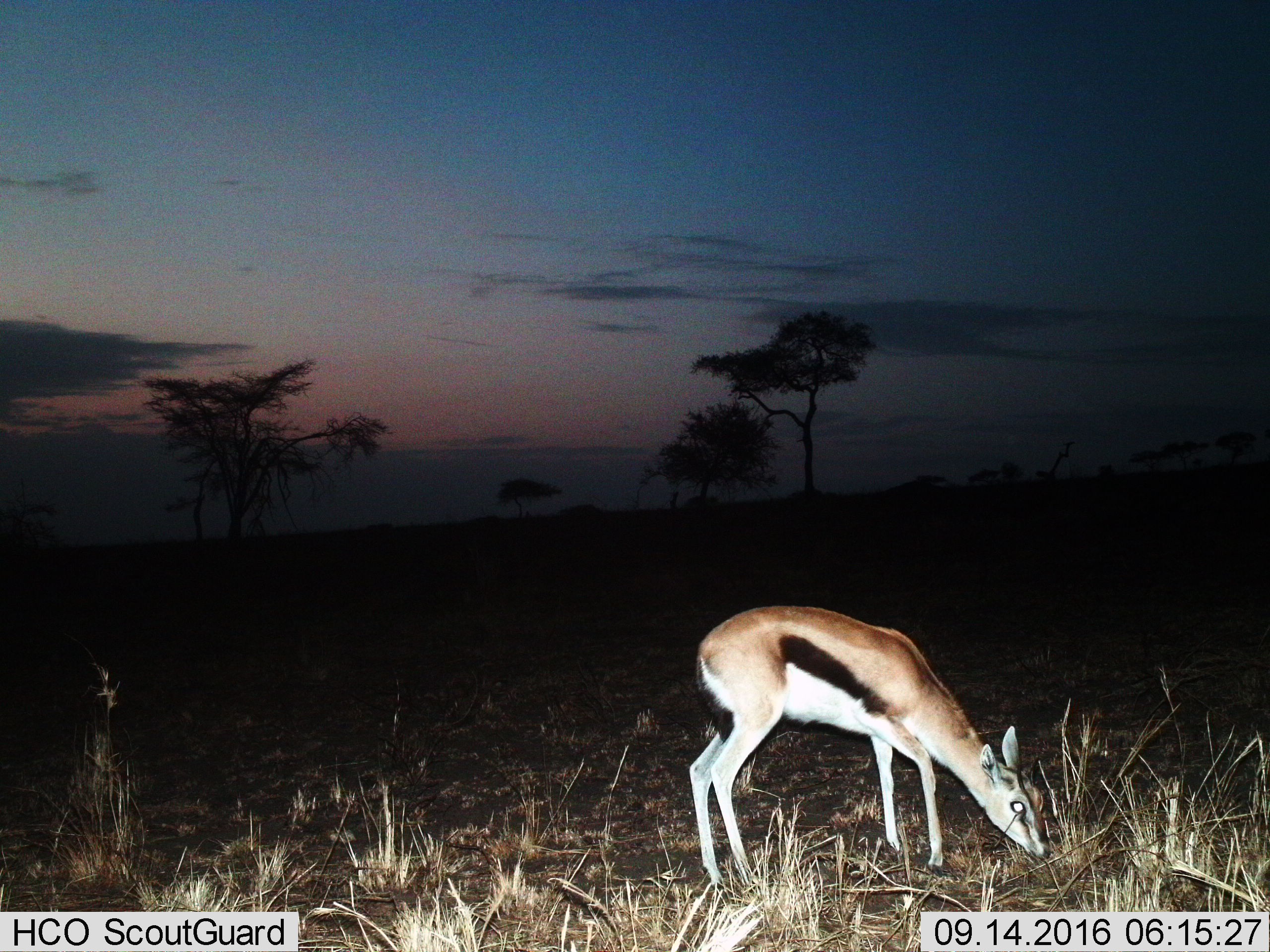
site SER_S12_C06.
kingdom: Animalia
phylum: Chordata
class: Mammalia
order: Artiodactyla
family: Bovidae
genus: Eudorcas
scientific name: Eudorcas thomsonii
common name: thomson's gazelle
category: gazellethomsons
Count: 1.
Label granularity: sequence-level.